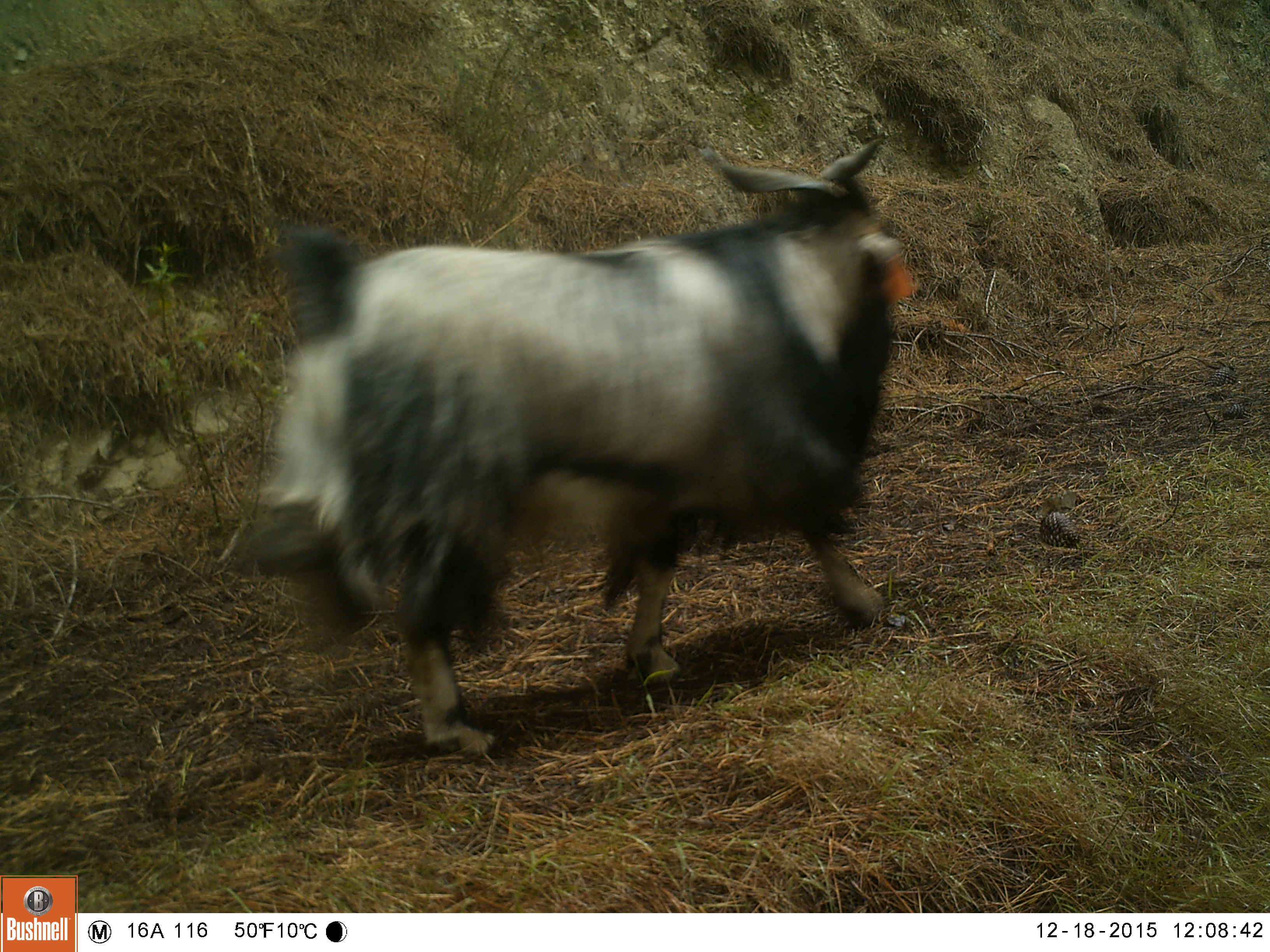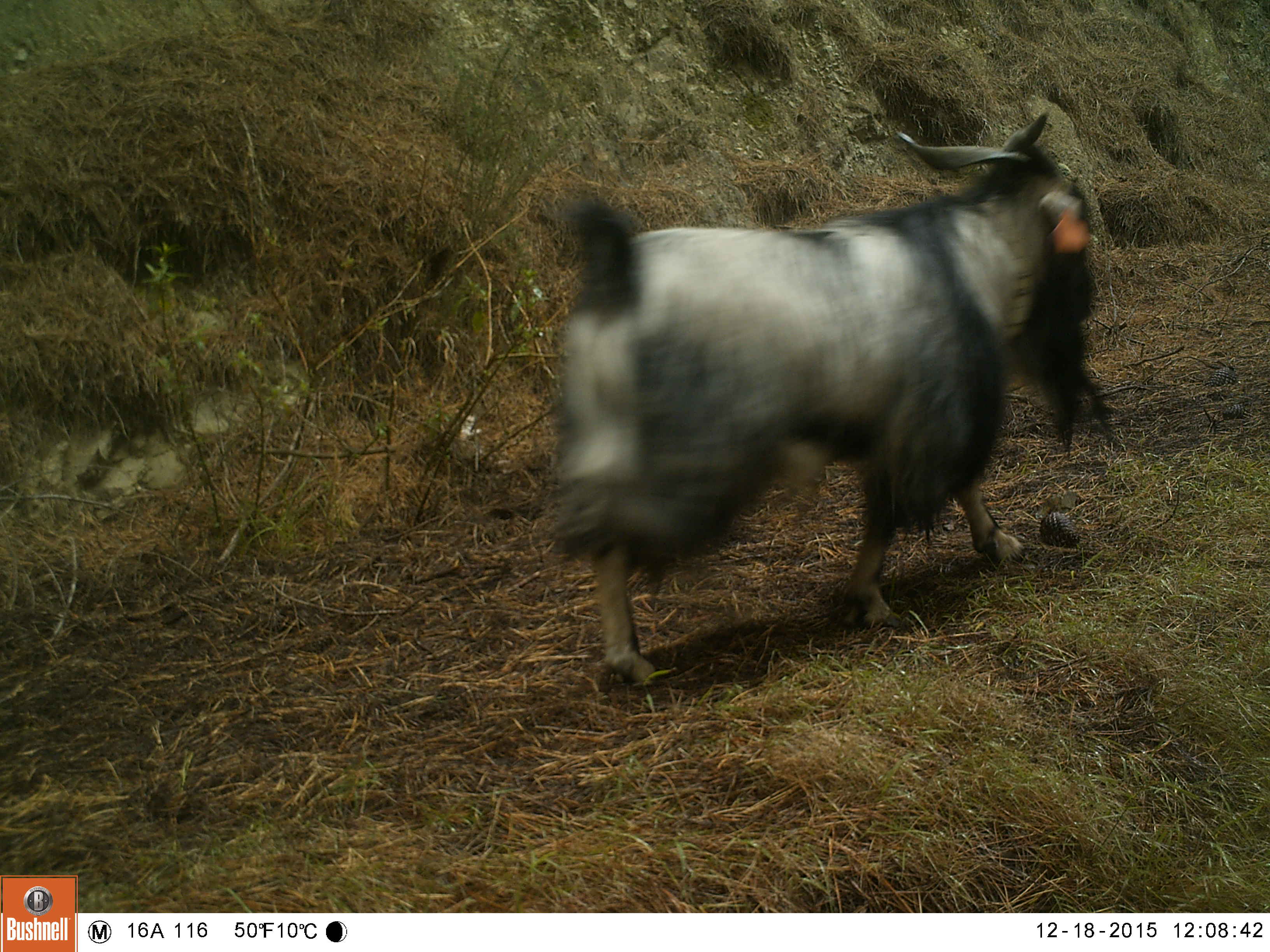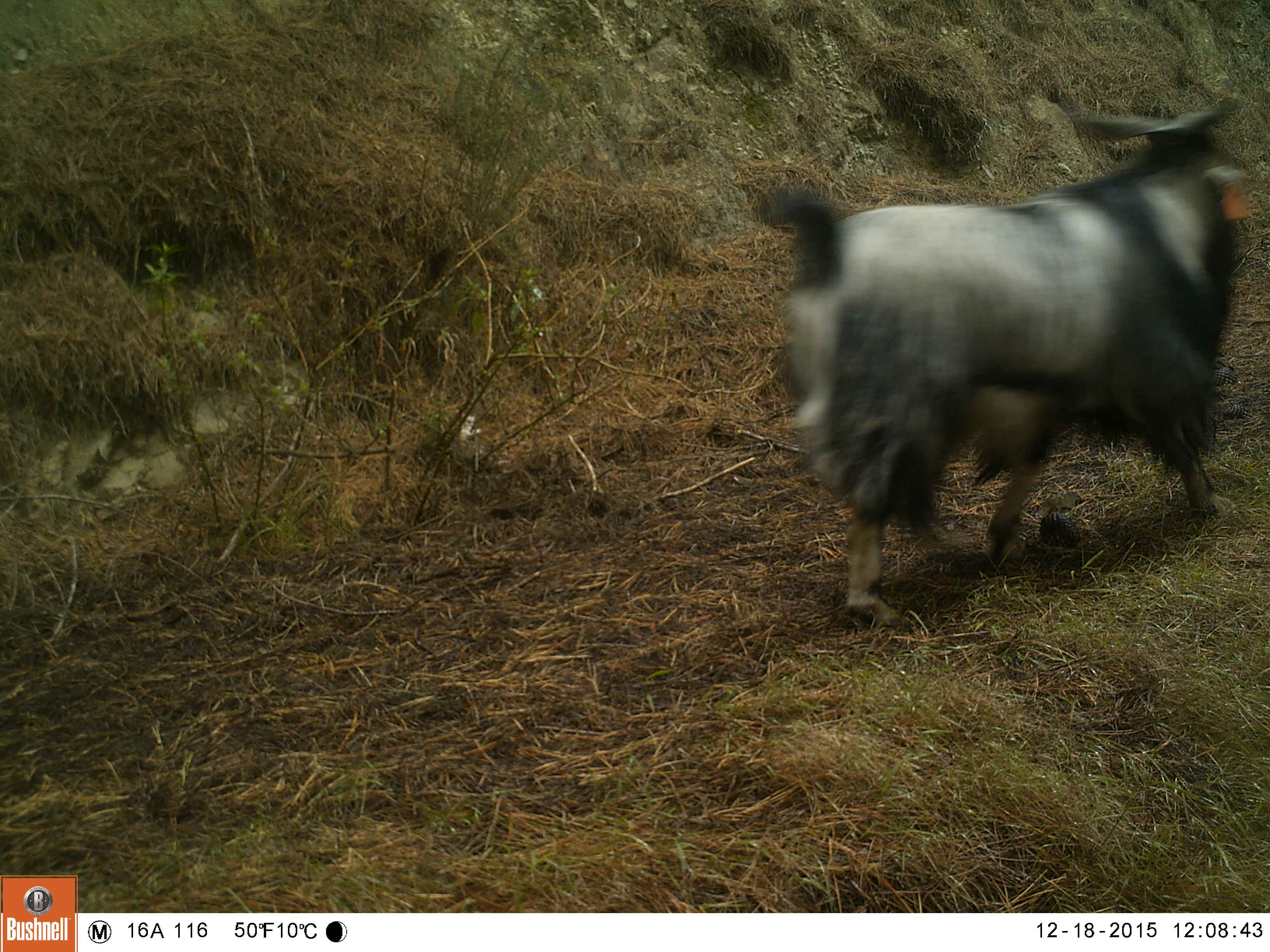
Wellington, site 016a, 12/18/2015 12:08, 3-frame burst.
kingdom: Animalia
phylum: Chordata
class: Mammalia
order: Artiodactyla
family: Bovidae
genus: Capra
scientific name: Capra hircus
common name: goat